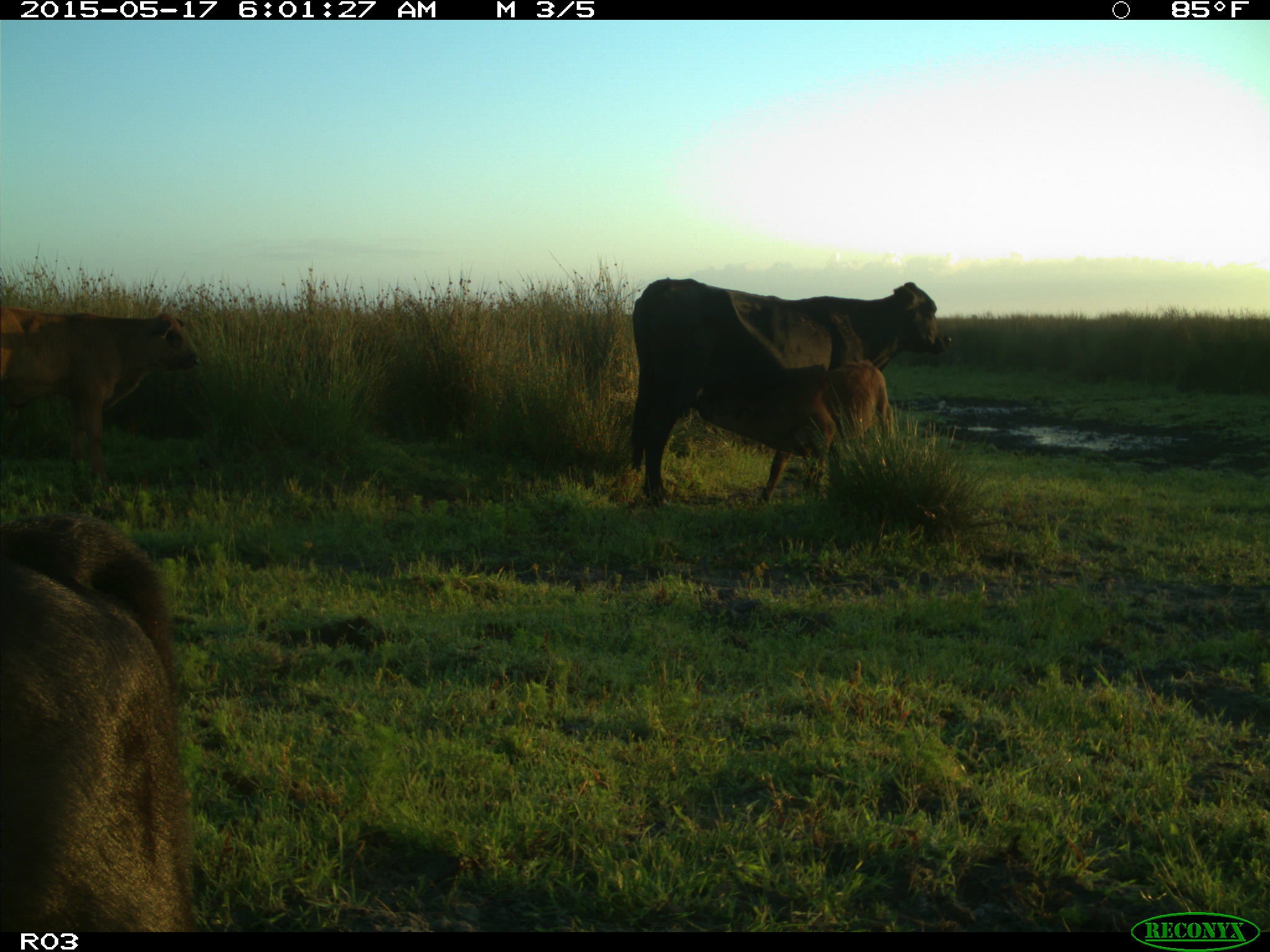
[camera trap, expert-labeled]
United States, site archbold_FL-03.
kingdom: Animalia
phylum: Chordata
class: Mammalia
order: Artiodactyla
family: Bovidae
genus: Bos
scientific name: Bos taurus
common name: domestic cow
Bos taurus (domestic cow).